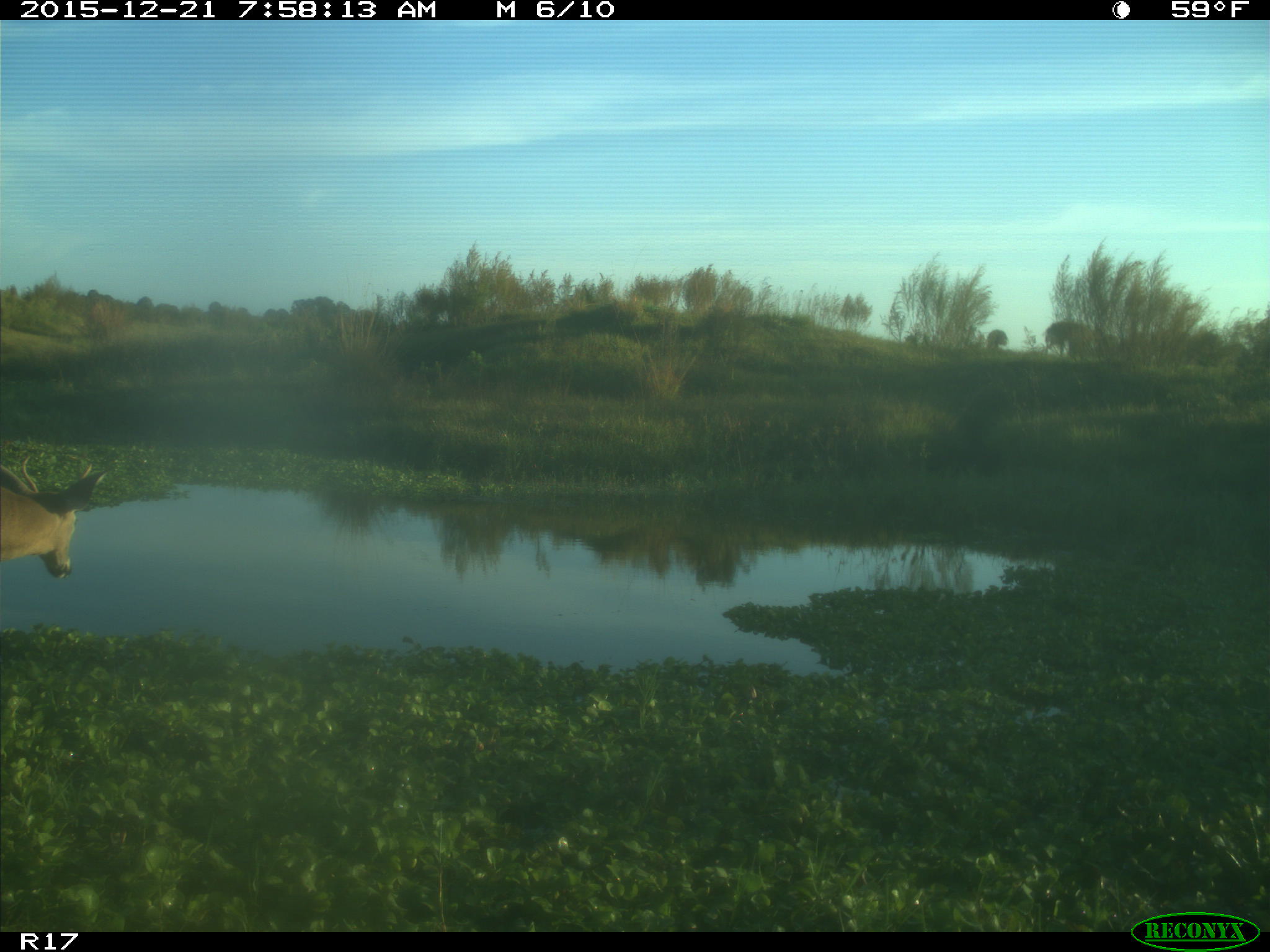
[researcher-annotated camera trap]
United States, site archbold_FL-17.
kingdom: Animalia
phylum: Chordata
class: Mammalia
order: Artiodactyla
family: Cervidae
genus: Odocoileus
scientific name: Odocoileus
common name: deer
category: unidentified deer